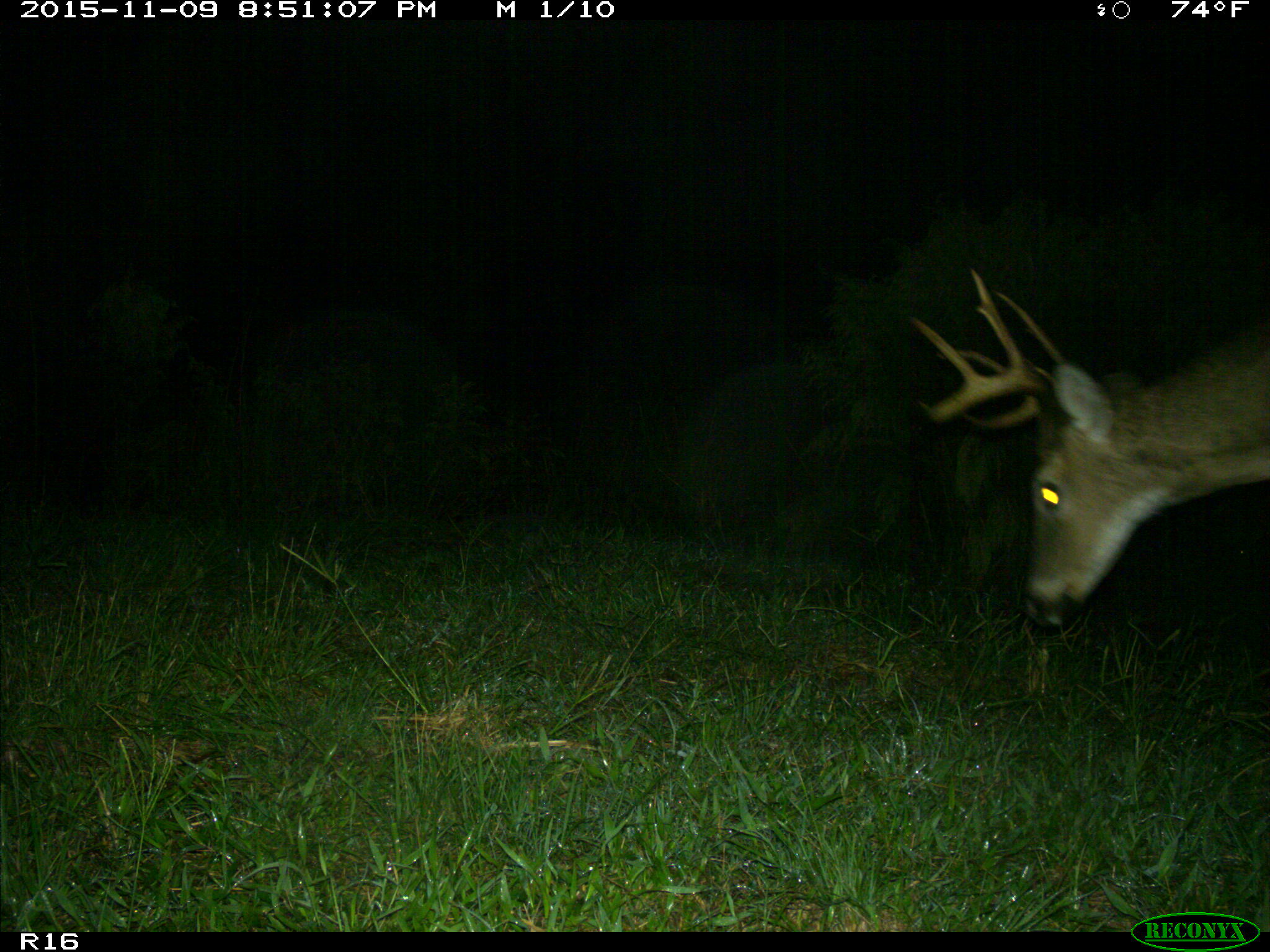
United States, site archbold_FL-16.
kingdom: Animalia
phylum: Chordata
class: Mammalia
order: Artiodactyla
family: Cervidae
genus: Odocoileus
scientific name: Odocoileus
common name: deer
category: unidentified deer